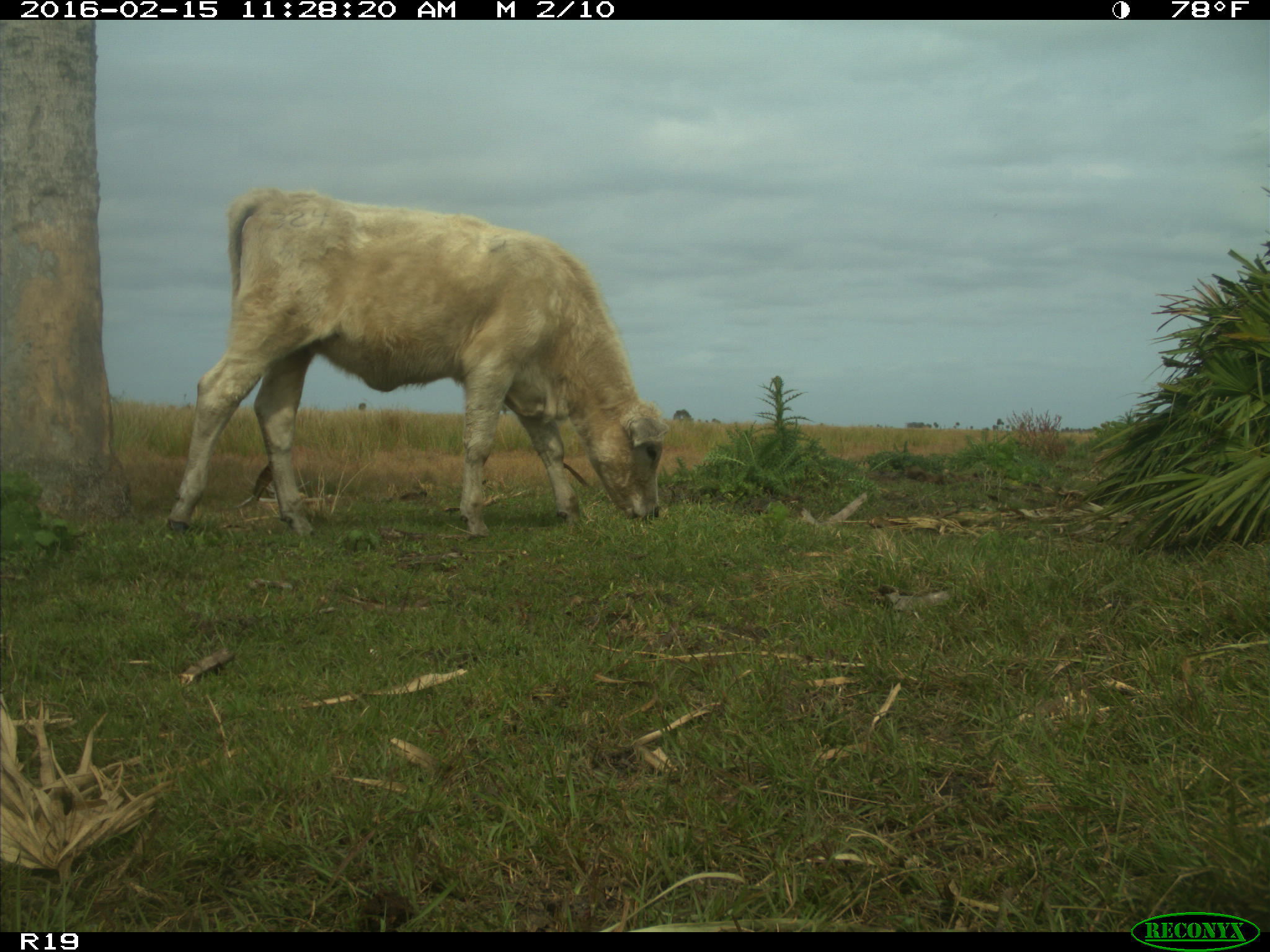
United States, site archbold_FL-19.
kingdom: Animalia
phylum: Chordata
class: Mammalia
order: Artiodactyla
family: Bovidae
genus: Bos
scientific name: Bos taurus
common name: domestic cow